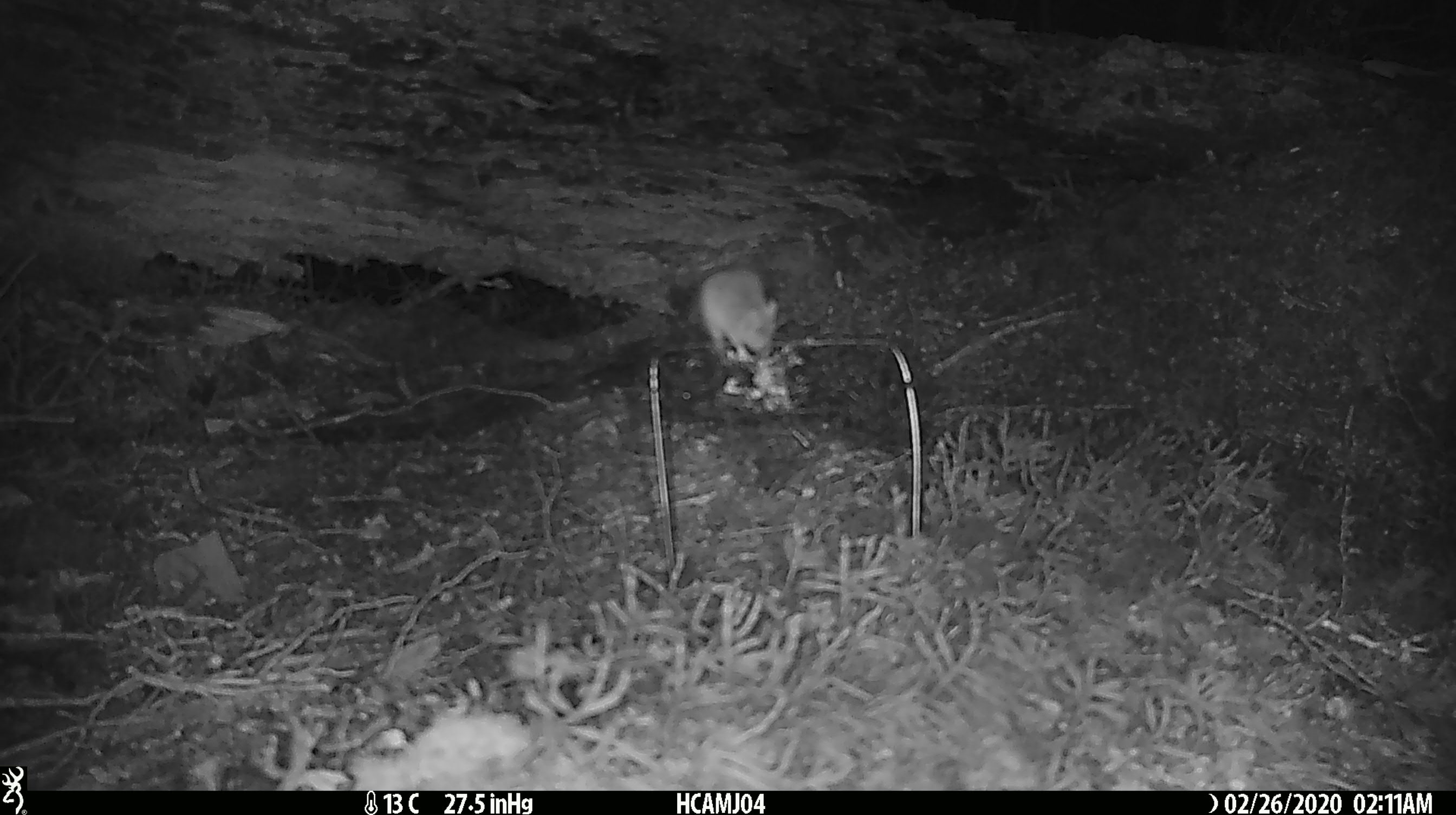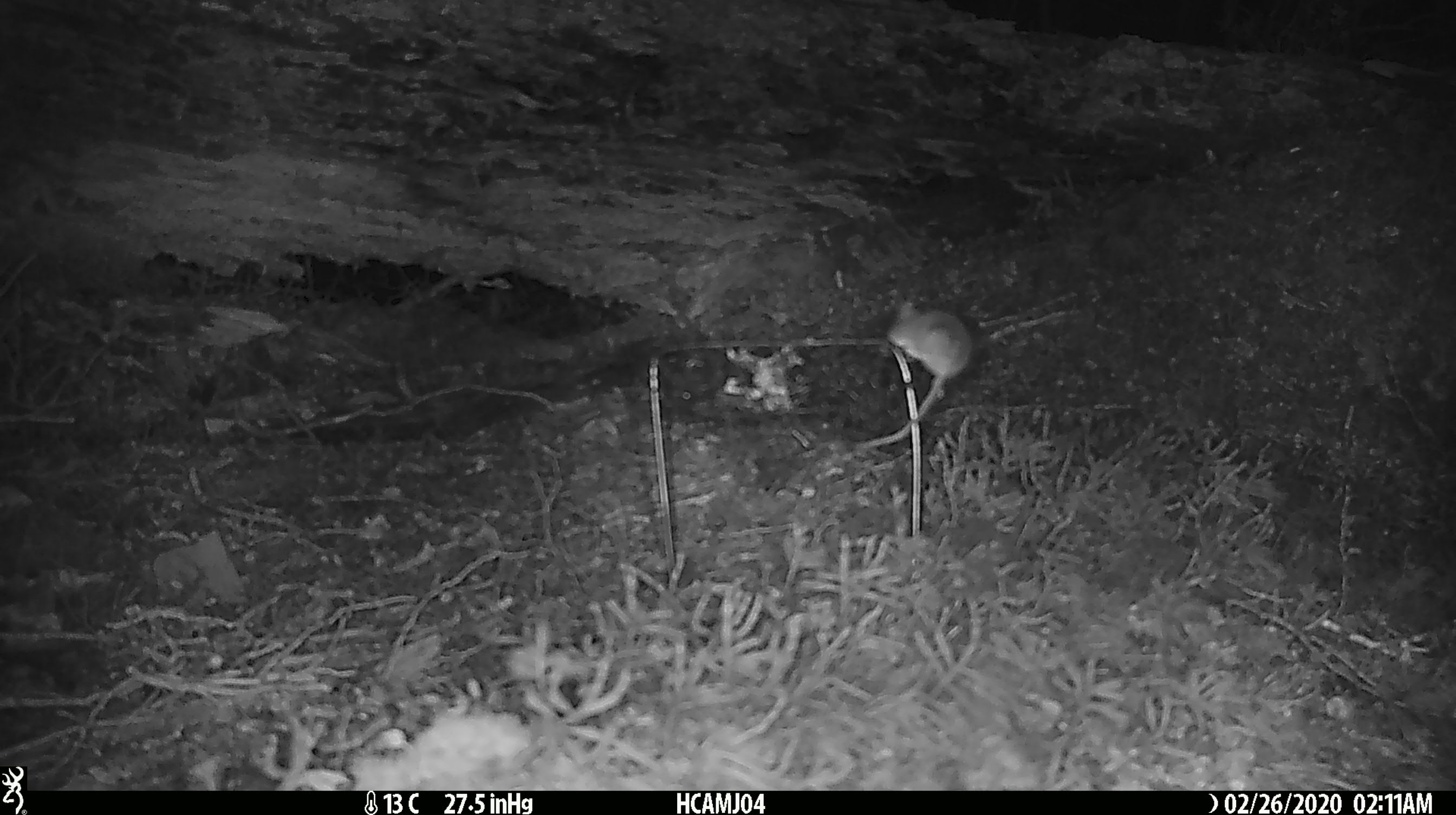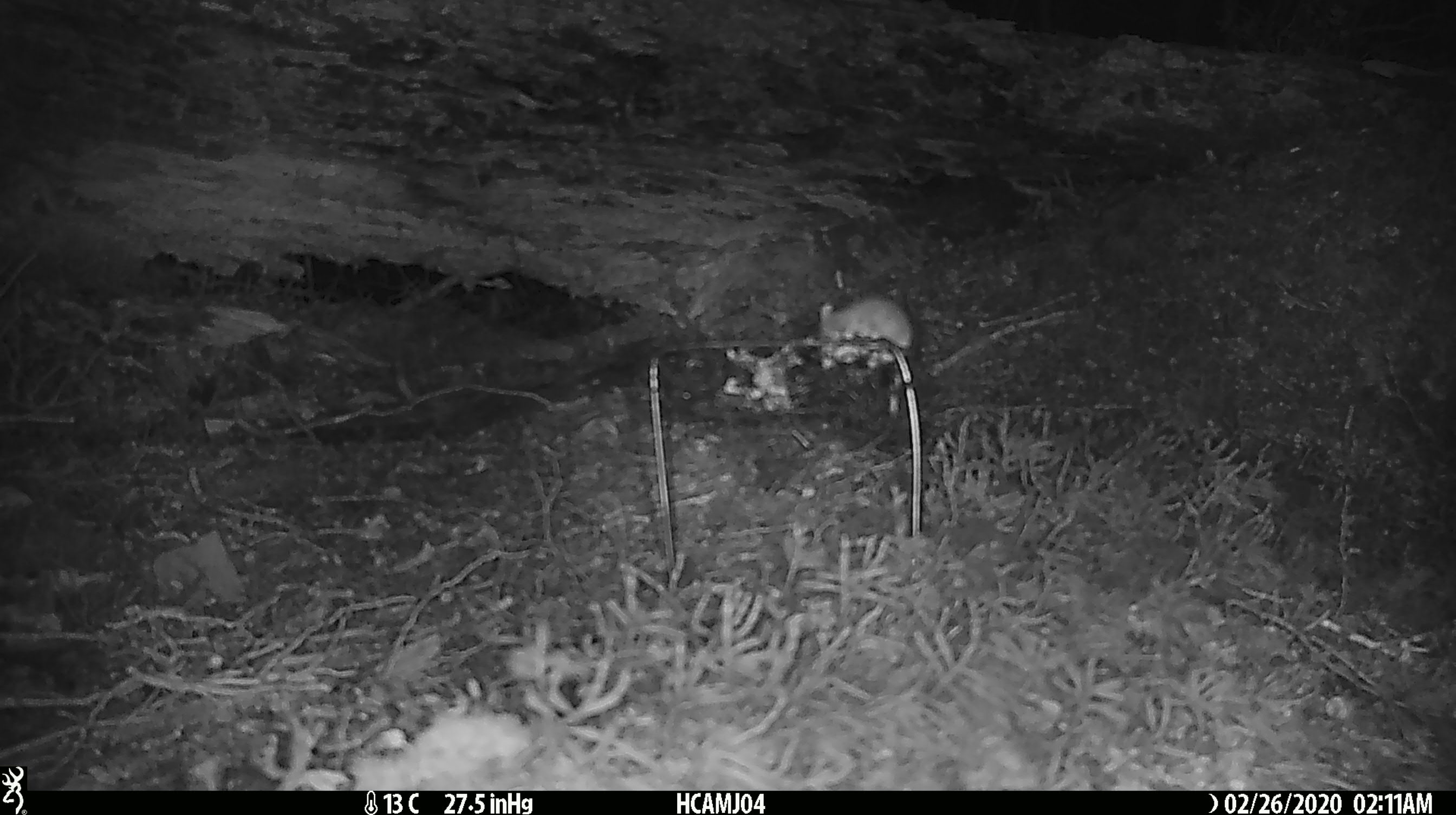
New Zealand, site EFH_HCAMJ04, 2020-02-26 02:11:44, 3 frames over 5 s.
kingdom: Animalia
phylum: Chordata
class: Mammalia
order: Rodentia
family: Muridae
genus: Mus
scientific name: Mus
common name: mouse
Mouse (Mus).